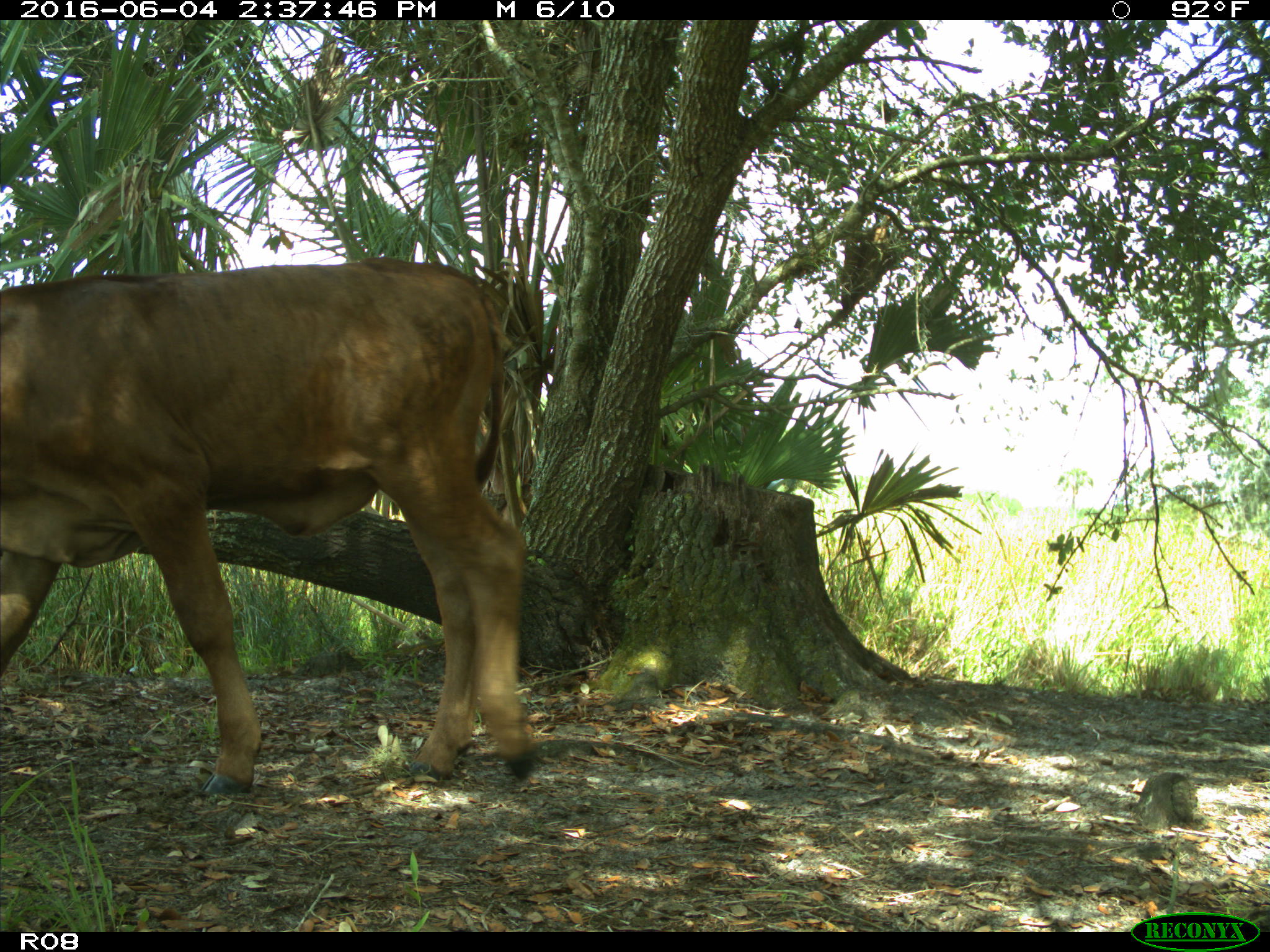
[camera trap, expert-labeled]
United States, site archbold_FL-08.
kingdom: Animalia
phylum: Chordata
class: Mammalia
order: Artiodactyla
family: Bovidae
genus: Bos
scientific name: Bos taurus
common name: domestic cow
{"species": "Bos taurus (domestic cow)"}